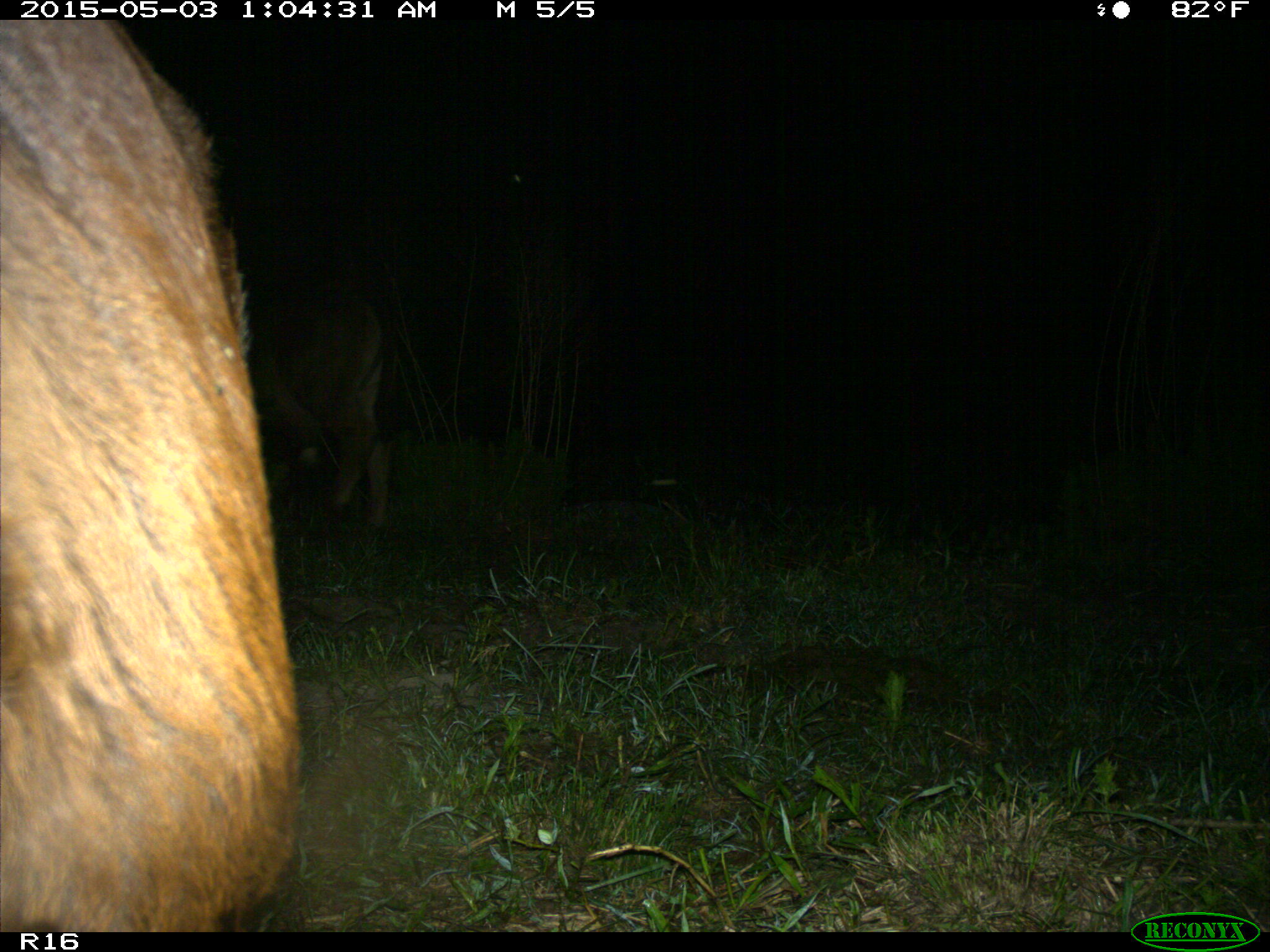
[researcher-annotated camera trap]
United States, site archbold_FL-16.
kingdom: Animalia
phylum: Chordata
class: Mammalia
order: Artiodactyla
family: Bovidae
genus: Bos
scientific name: Bos taurus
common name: domestic cow